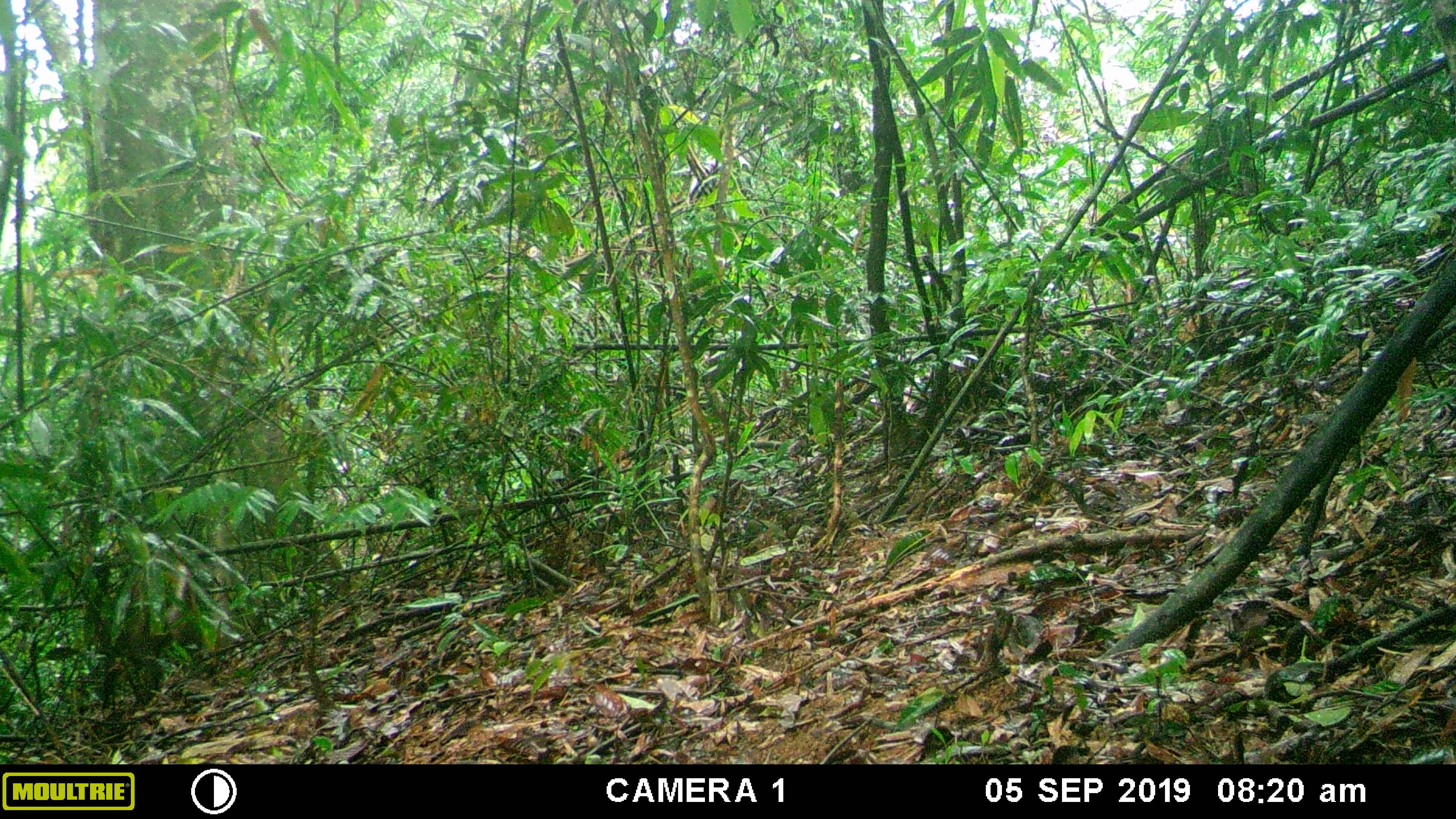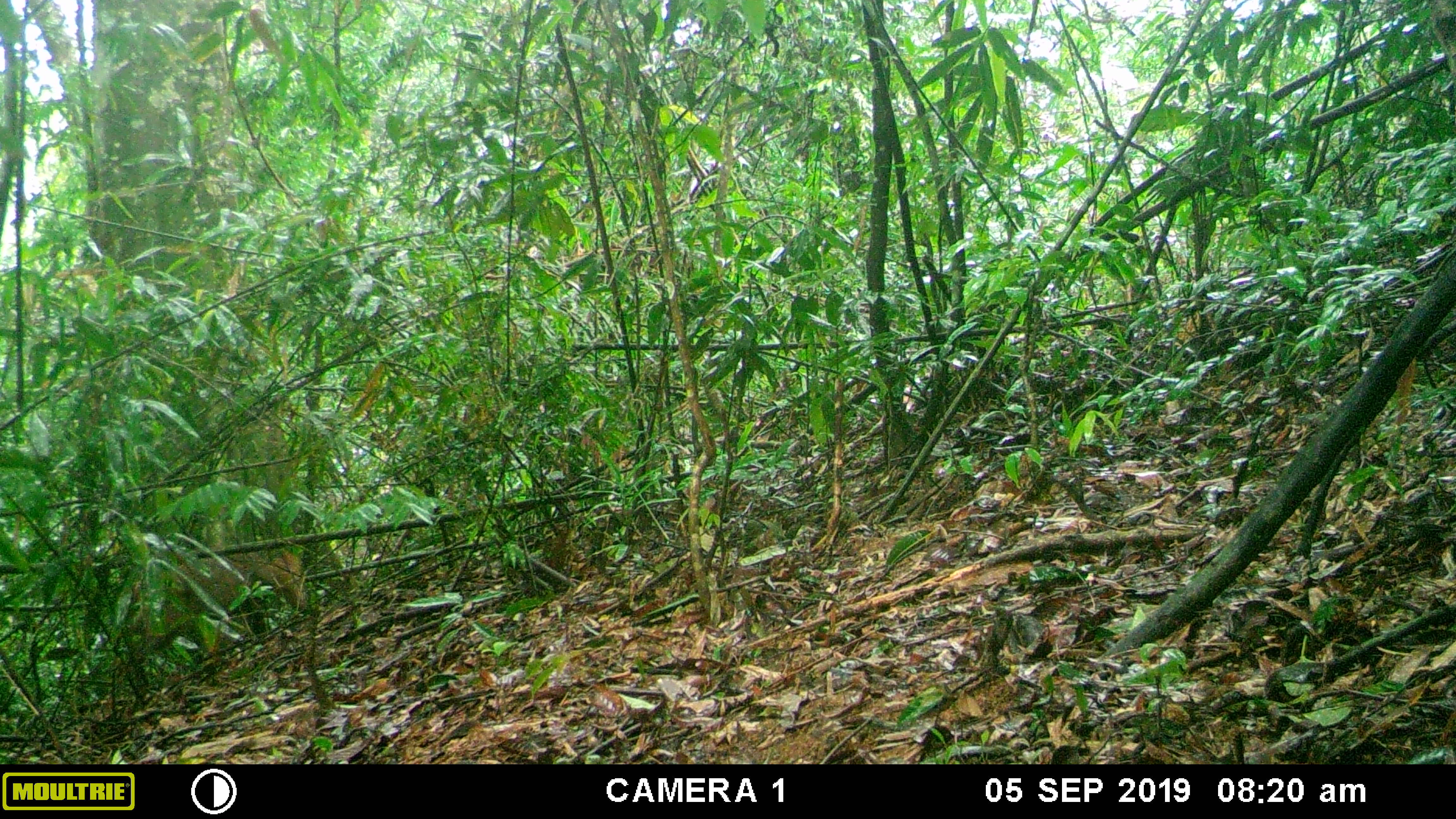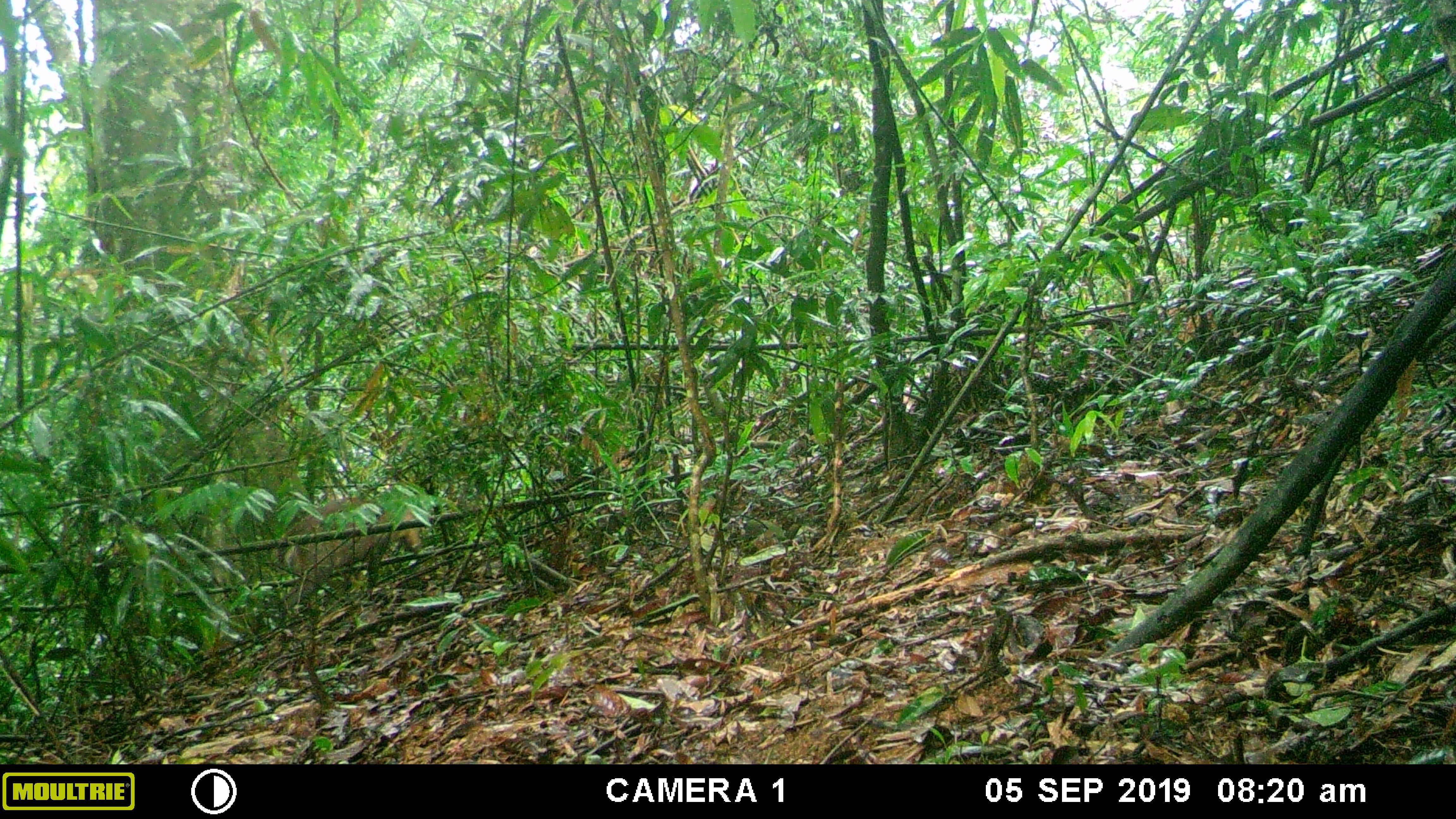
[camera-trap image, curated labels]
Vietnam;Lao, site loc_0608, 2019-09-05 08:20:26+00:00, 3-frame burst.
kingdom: Animalia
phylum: Chordata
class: Mammalia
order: Artiodactyla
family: Cervidae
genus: Muntiacus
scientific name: Muntiacus rooseveltorum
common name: roosevelt's muntjac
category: roosevelts muntjac group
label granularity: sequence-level